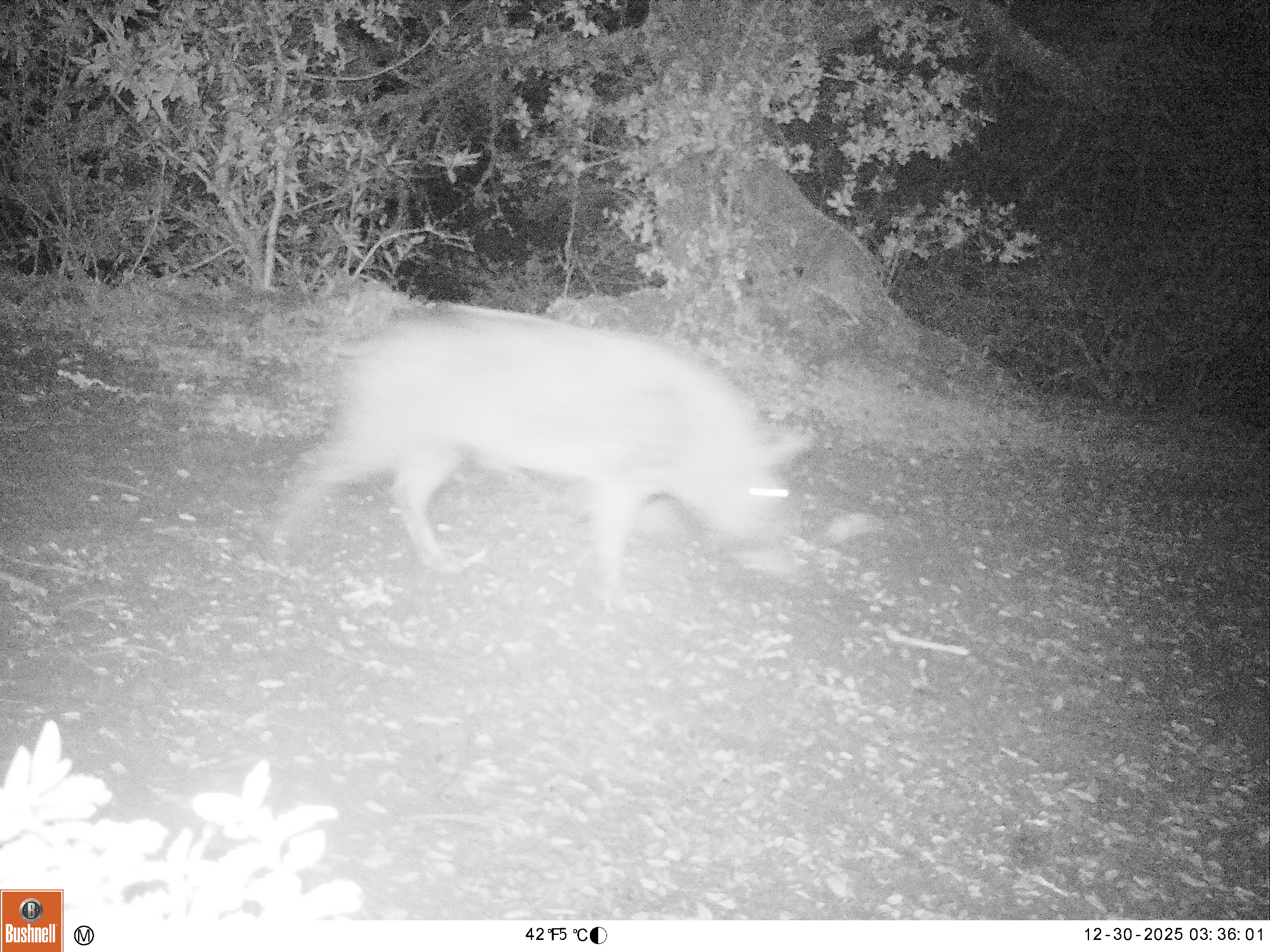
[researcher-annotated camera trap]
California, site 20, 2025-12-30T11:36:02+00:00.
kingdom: Animalia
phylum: Chordata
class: Mammalia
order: Carnivora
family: Canidae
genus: Canis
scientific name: Canis latrans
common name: coyote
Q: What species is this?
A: Coyote (Canis latrans).